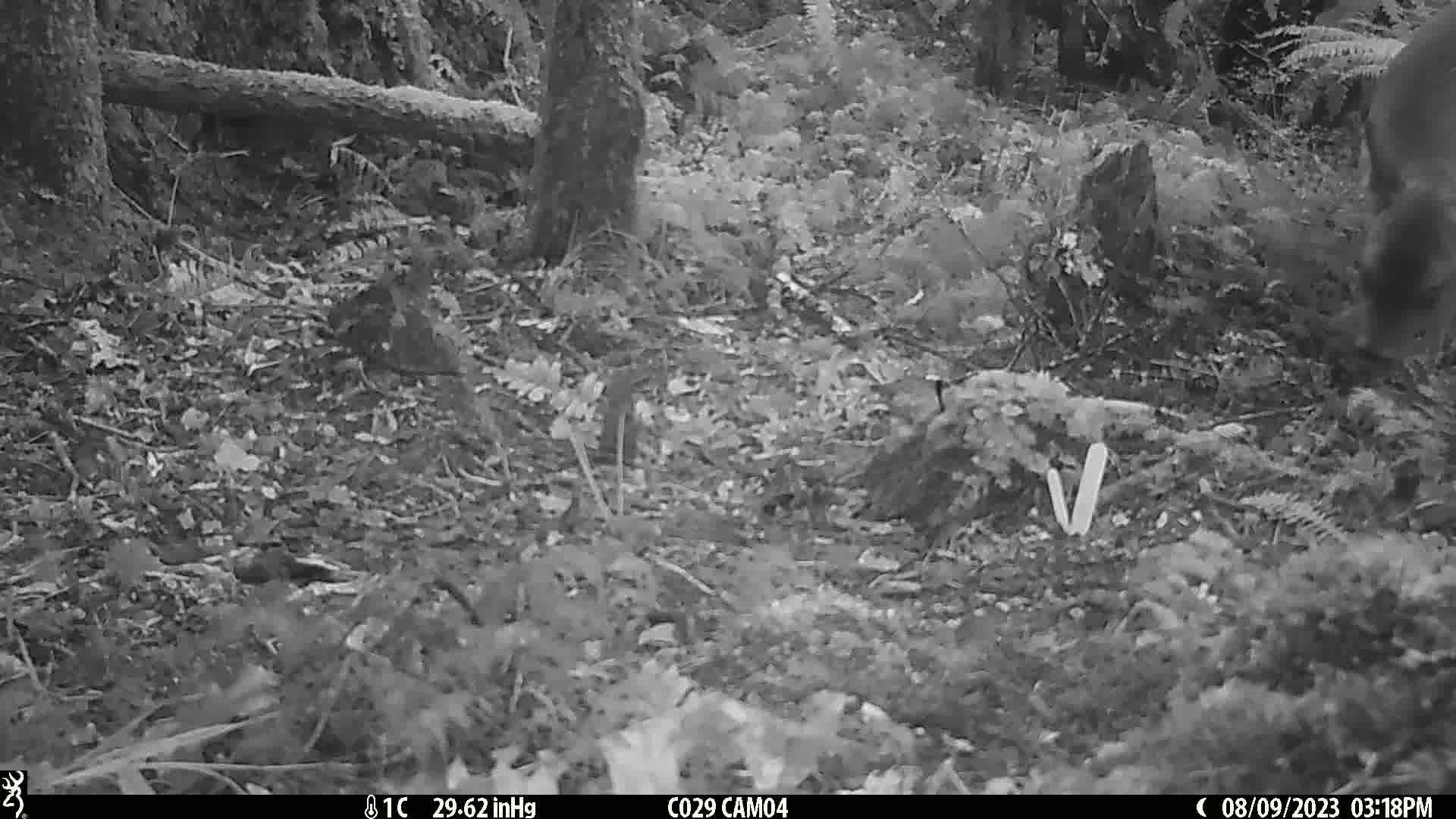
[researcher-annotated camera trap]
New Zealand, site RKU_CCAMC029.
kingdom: Animalia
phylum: Chordata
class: Mammalia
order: Artiodactyla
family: Cervidae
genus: Odocoileus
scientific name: Odocoileus virginianus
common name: white-tailed deer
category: white tailed deer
White tailed deer (white-tailed deer) (Odocoileus virginianus).